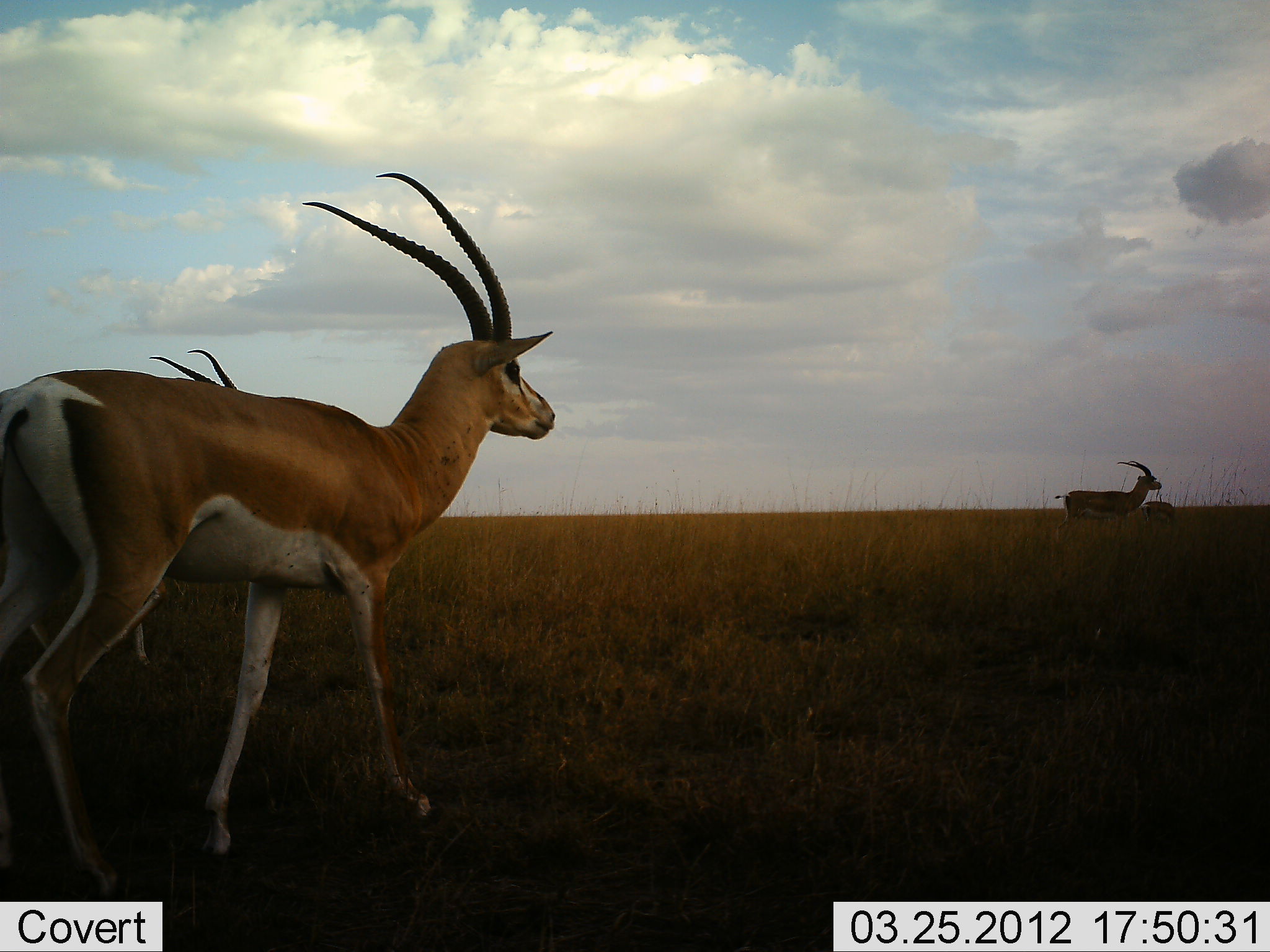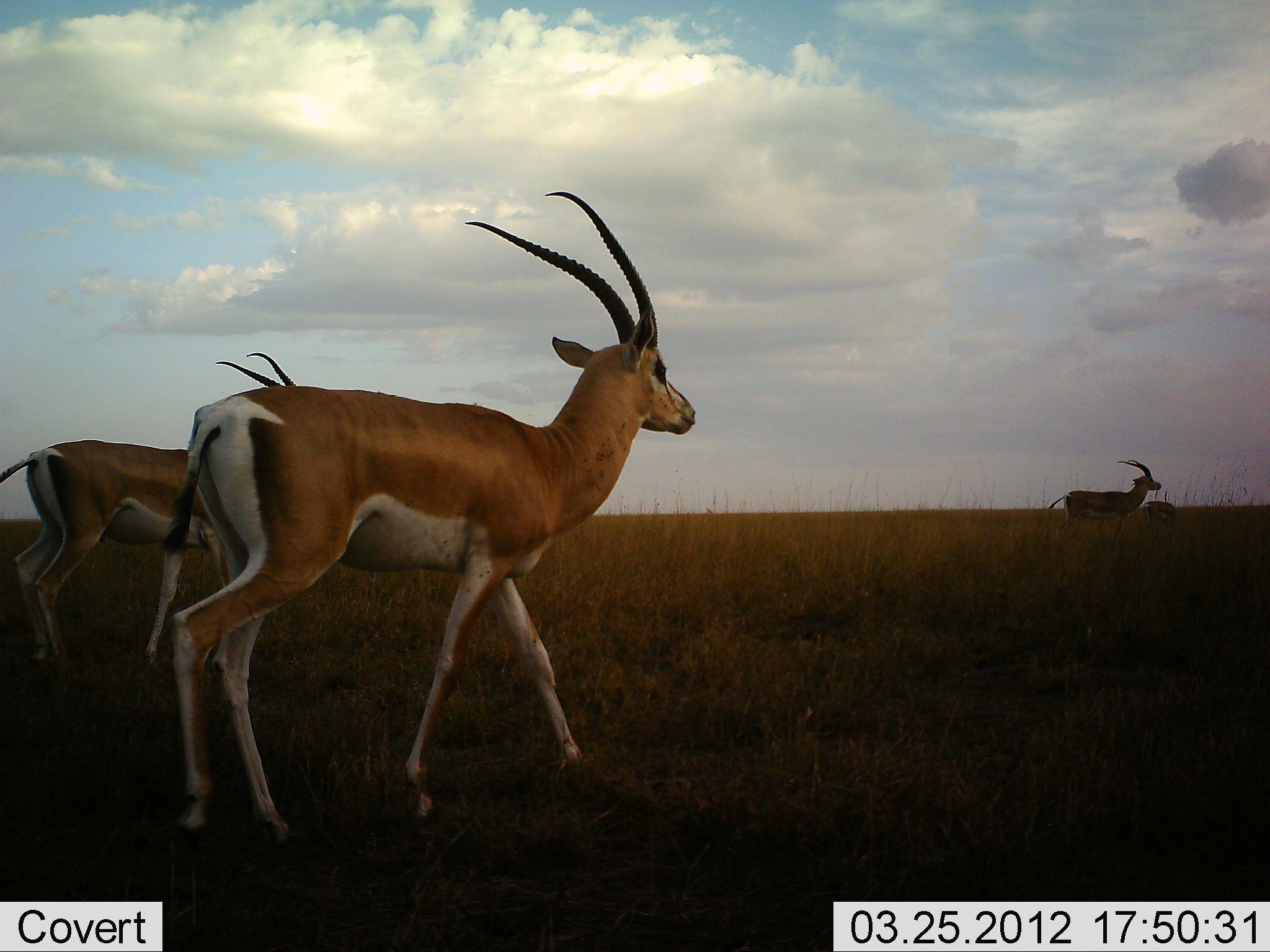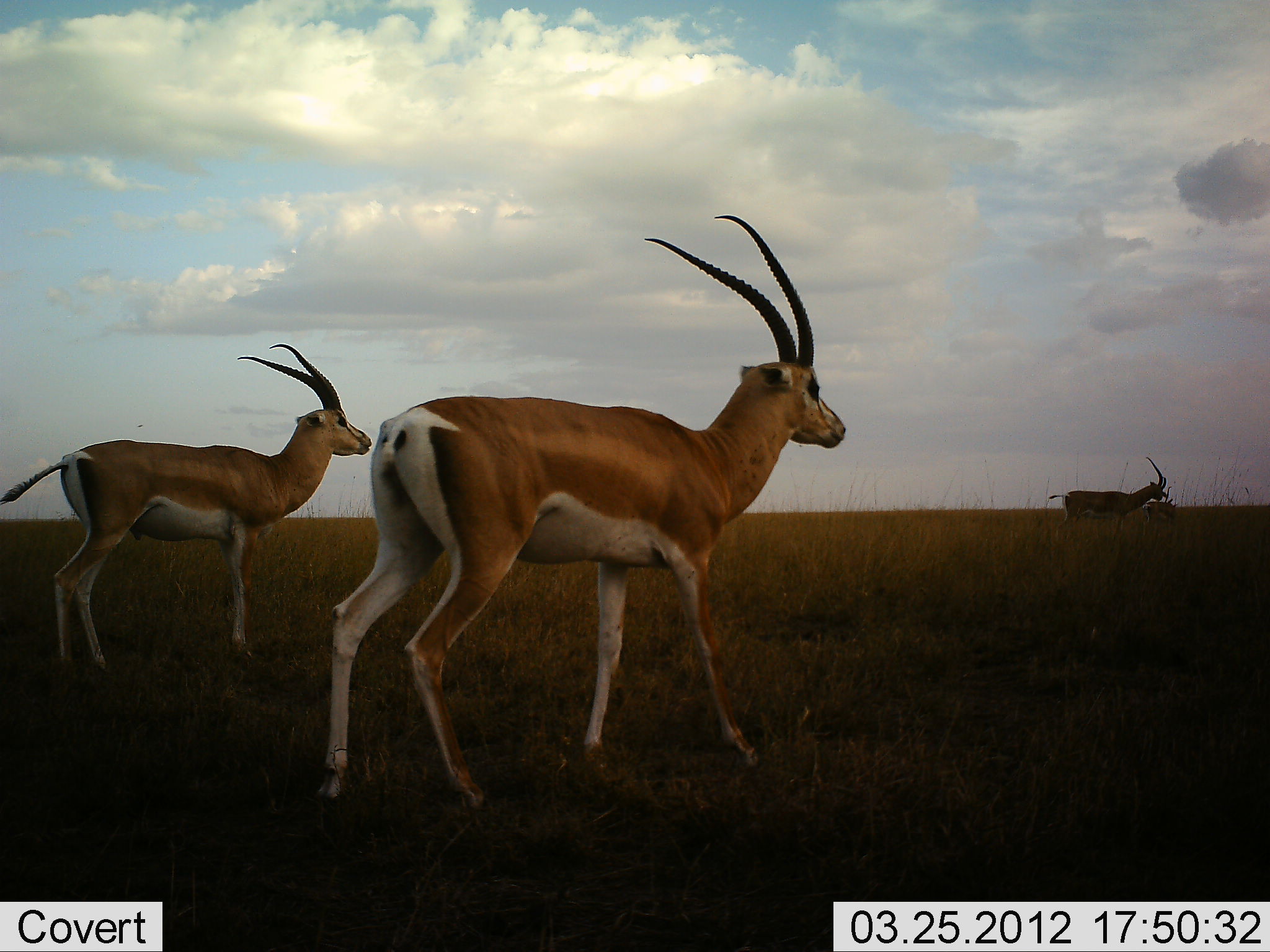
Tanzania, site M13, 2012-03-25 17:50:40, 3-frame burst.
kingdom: Animalia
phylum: Chordata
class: Mammalia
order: Artiodactyla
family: Bovidae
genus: Nanger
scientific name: Nanger granti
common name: grant's gazelle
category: gazellegrants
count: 3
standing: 50%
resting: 4%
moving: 85%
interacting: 0%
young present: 0%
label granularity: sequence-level